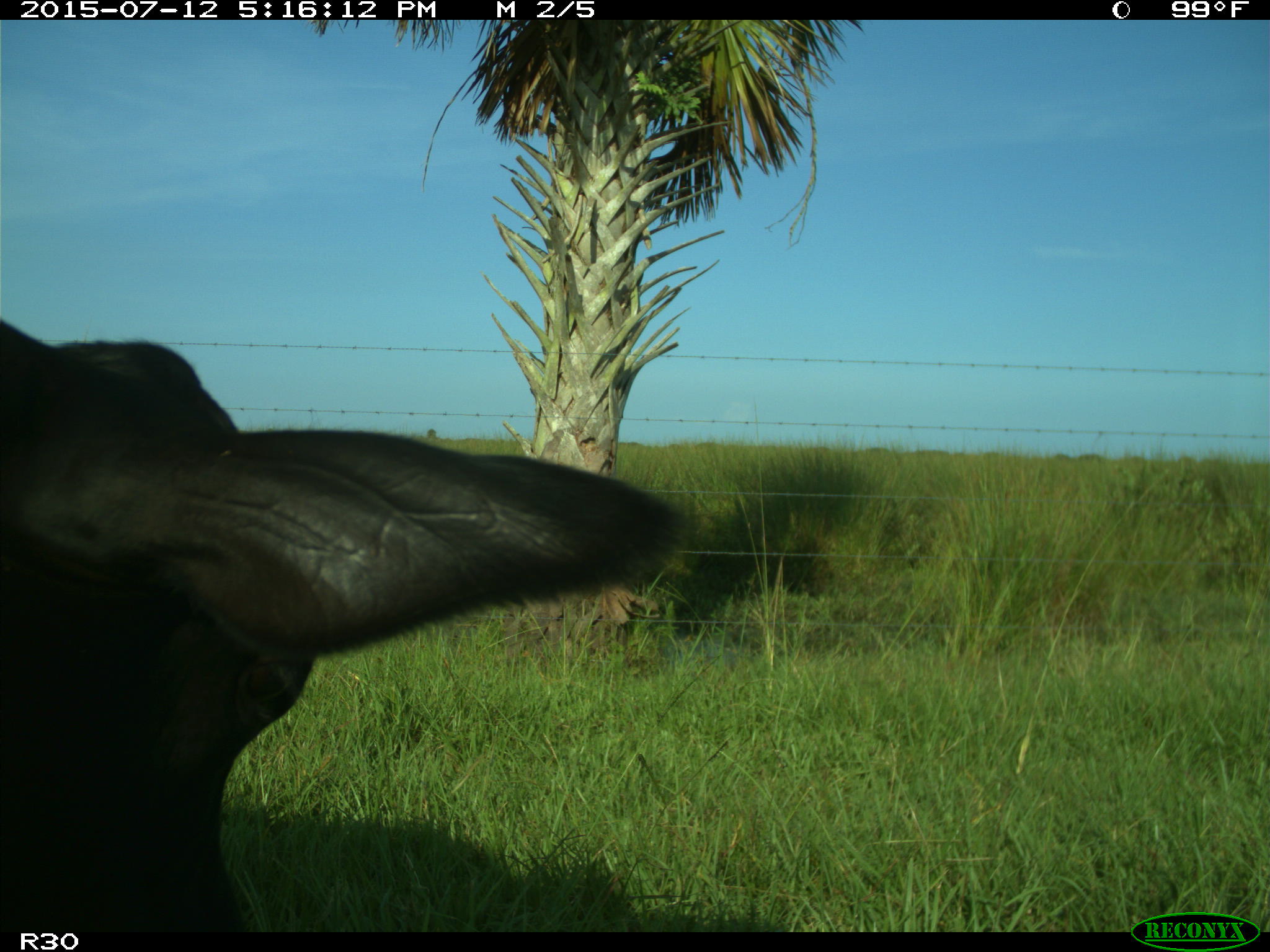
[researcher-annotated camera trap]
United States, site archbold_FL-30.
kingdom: Animalia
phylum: Chordata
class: Mammalia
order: Artiodactyla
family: Bovidae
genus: Bos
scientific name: Bos taurus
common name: domestic cow